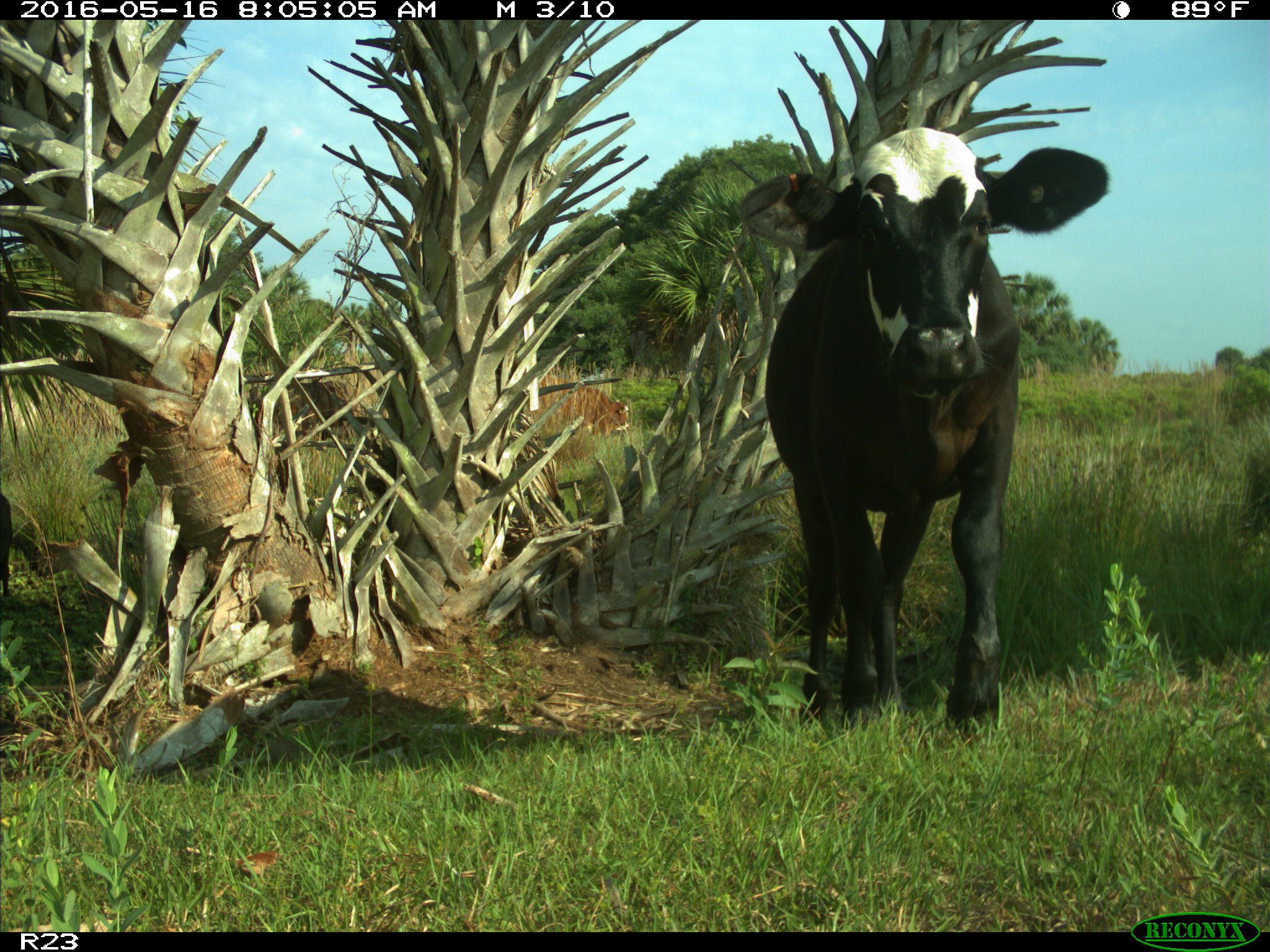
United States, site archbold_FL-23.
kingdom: Animalia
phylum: Chordata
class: Mammalia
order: Artiodactyla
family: Bovidae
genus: Bos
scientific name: Bos taurus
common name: domestic cow